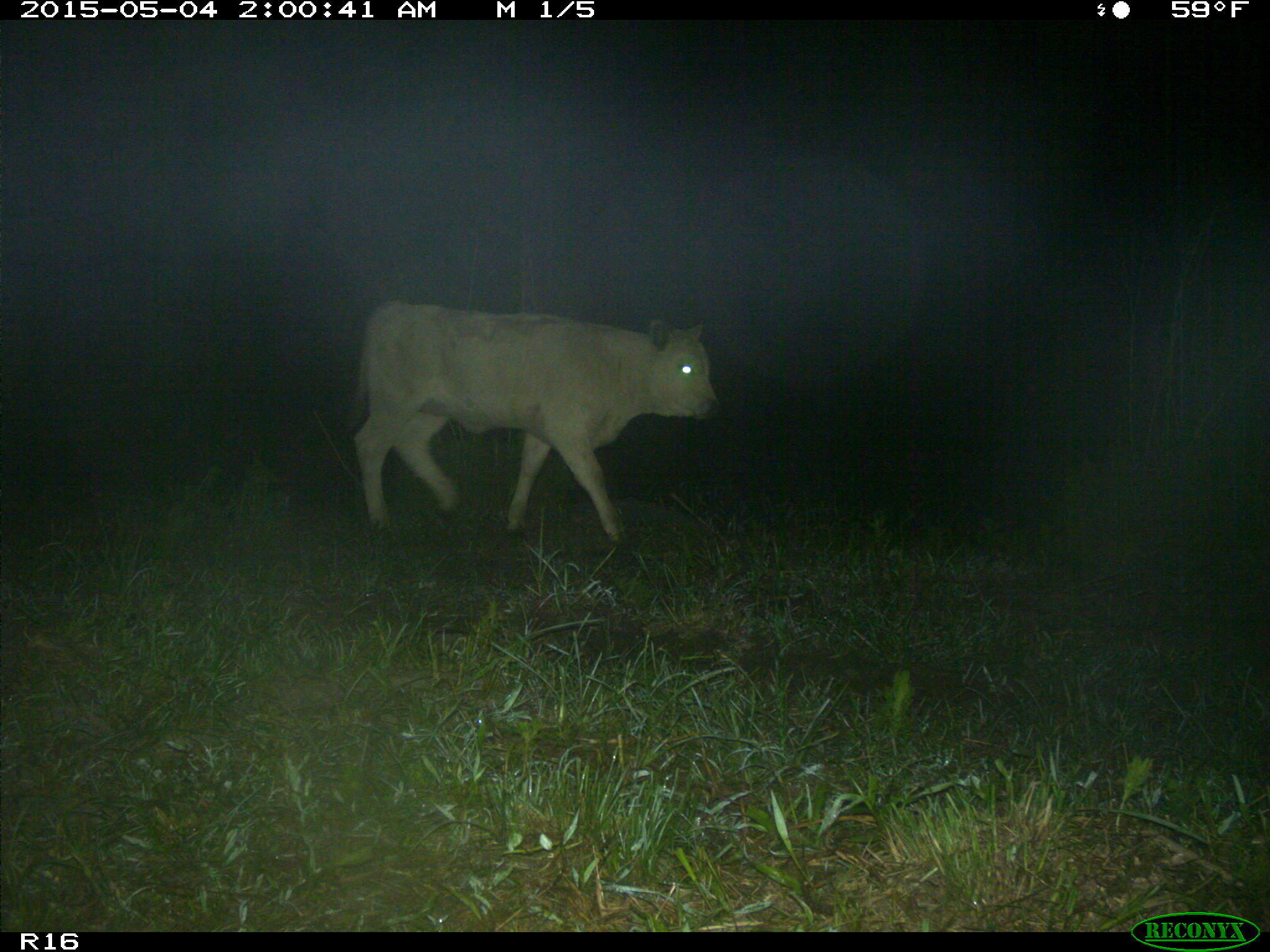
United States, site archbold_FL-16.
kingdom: Animalia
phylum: Chordata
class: Mammalia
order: Artiodactyla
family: Bovidae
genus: Bos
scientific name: Bos taurus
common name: domestic cow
Bos taurus (domestic cow).